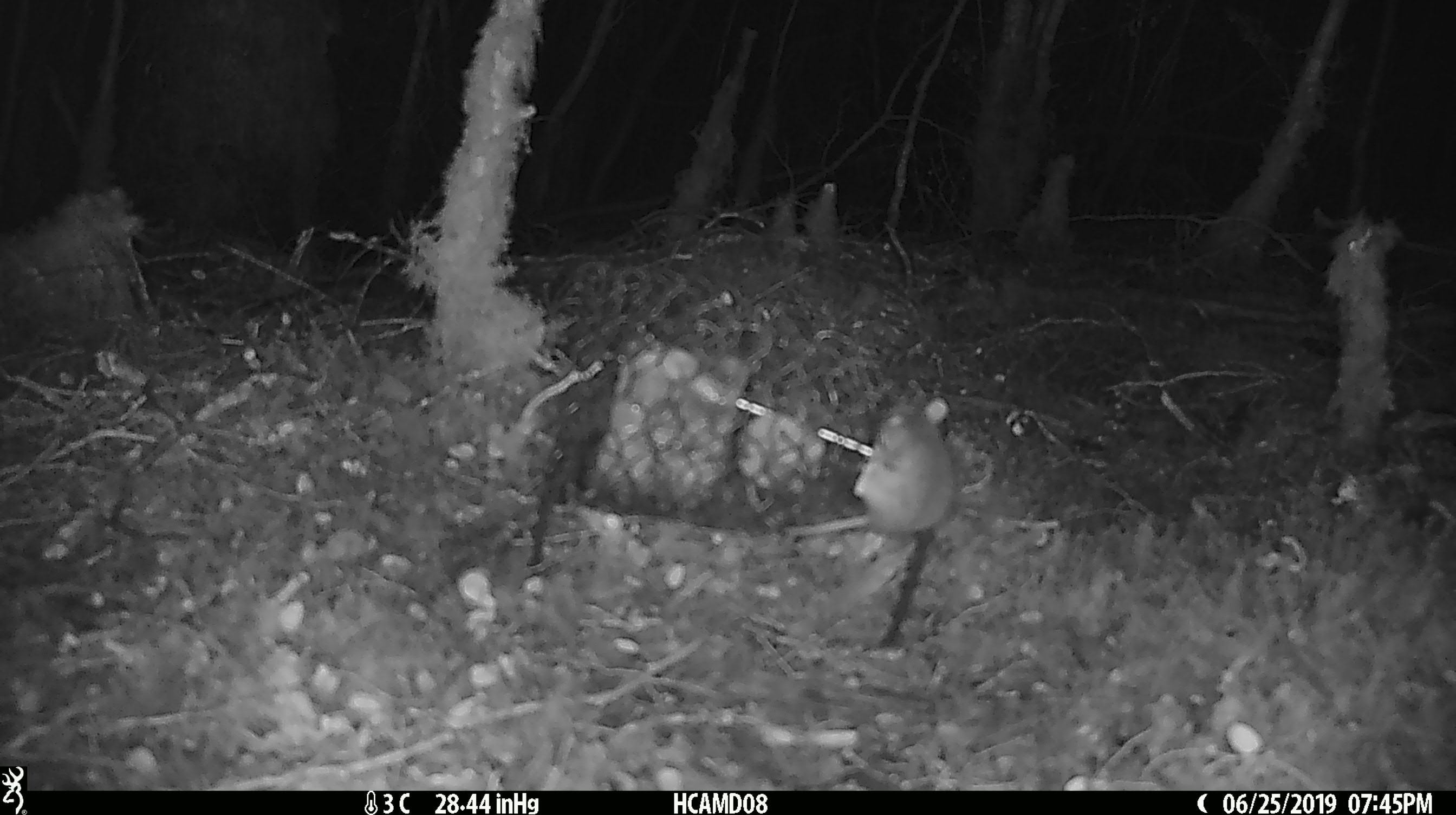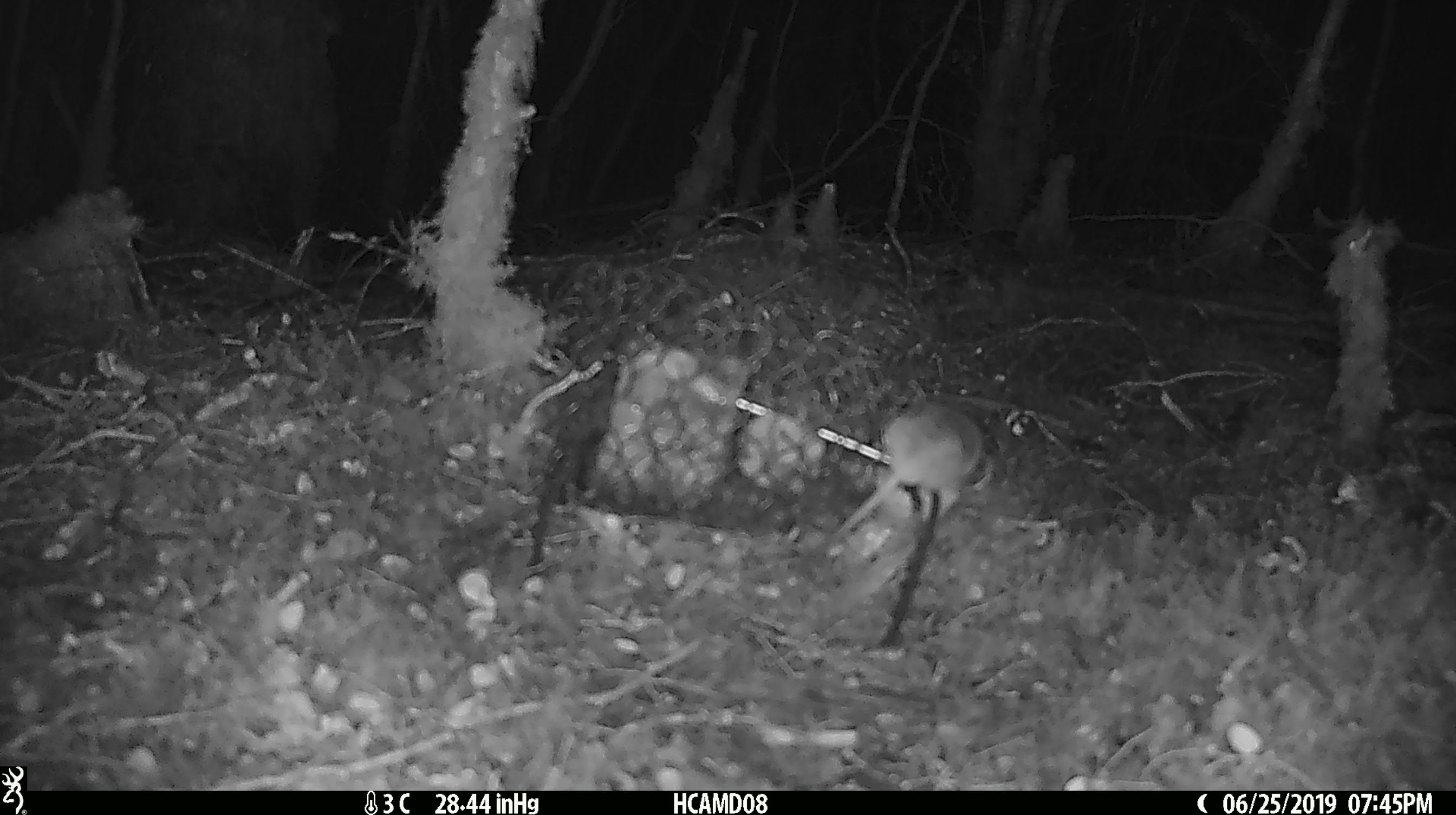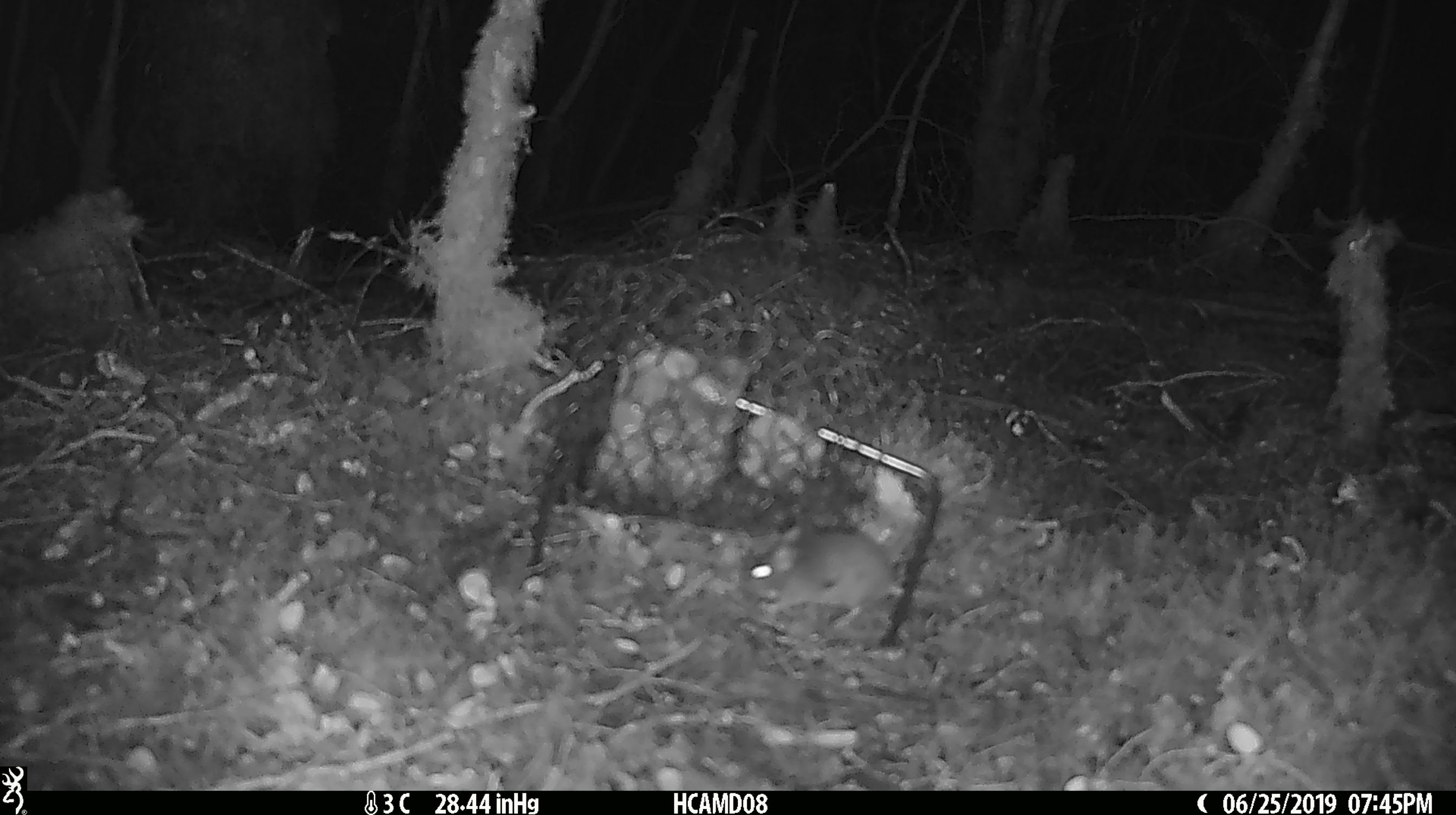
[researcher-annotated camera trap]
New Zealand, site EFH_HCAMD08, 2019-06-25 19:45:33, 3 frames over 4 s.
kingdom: Animalia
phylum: Chordata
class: Mammalia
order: Rodentia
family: Muridae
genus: Mus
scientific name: Mus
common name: mouse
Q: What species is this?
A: Mouse (Mus).